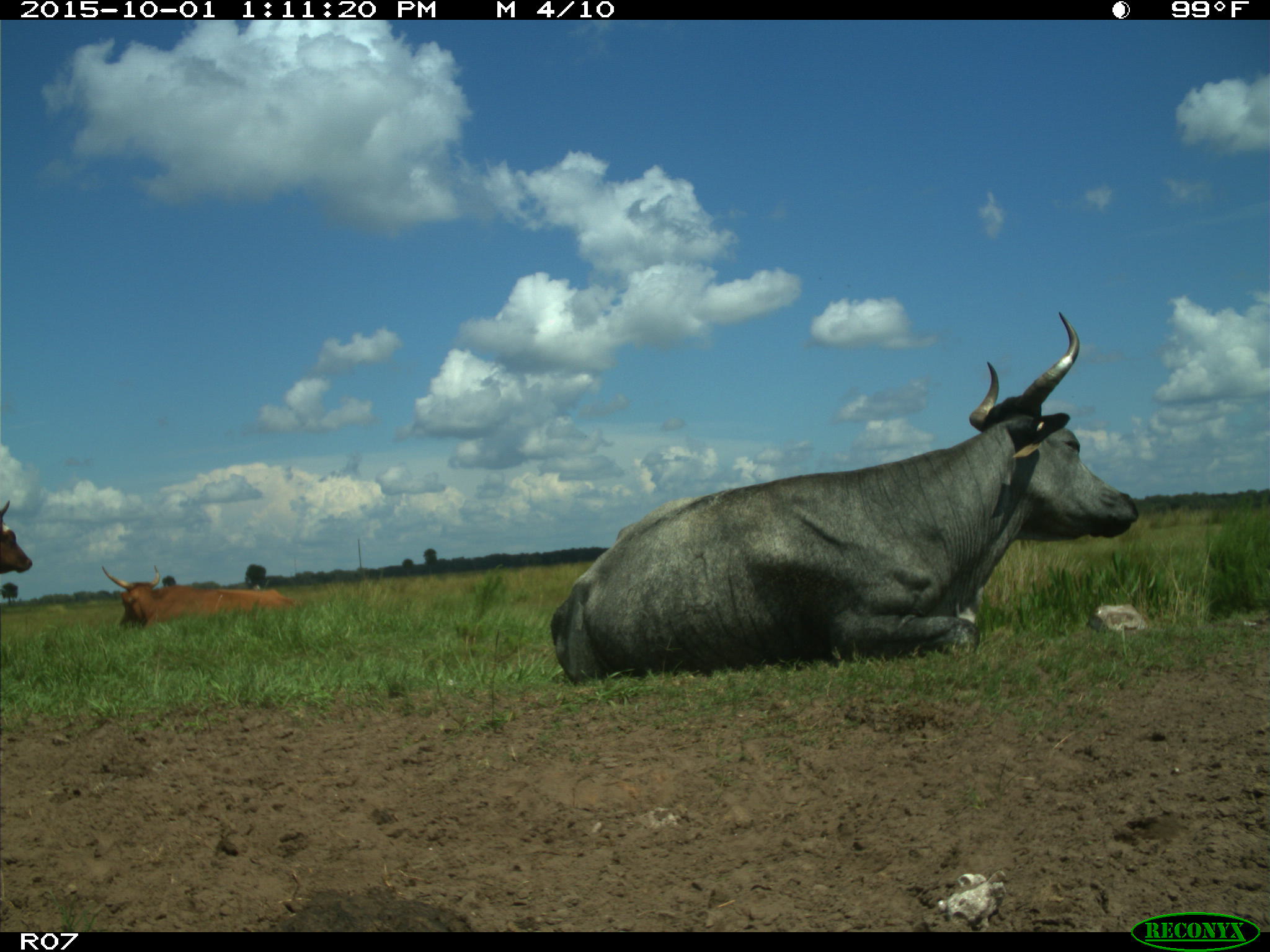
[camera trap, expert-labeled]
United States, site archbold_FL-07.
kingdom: Animalia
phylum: Chordata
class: Mammalia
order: Artiodactyla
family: Bovidae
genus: Bos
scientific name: Bos taurus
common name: domestic cow